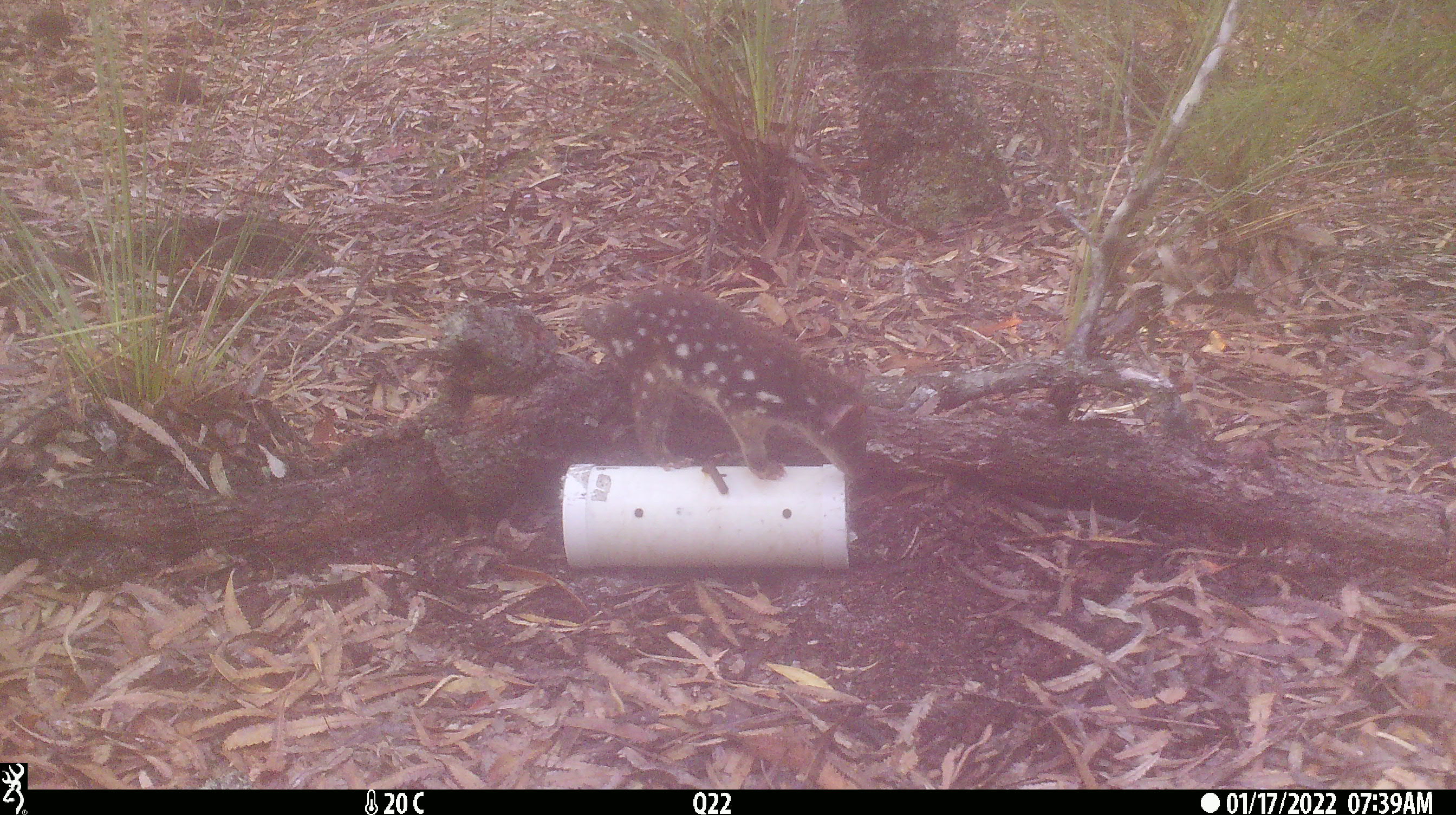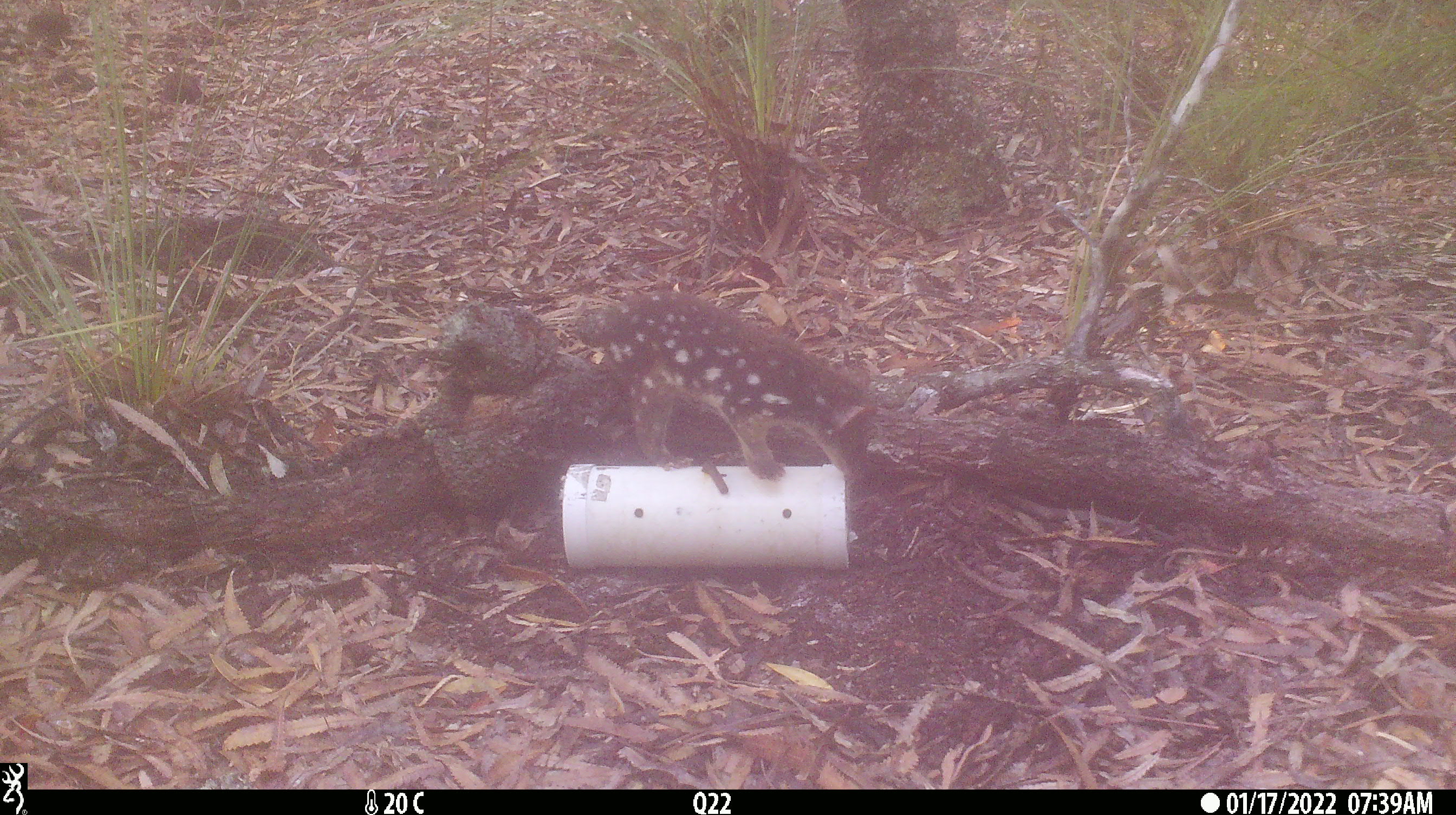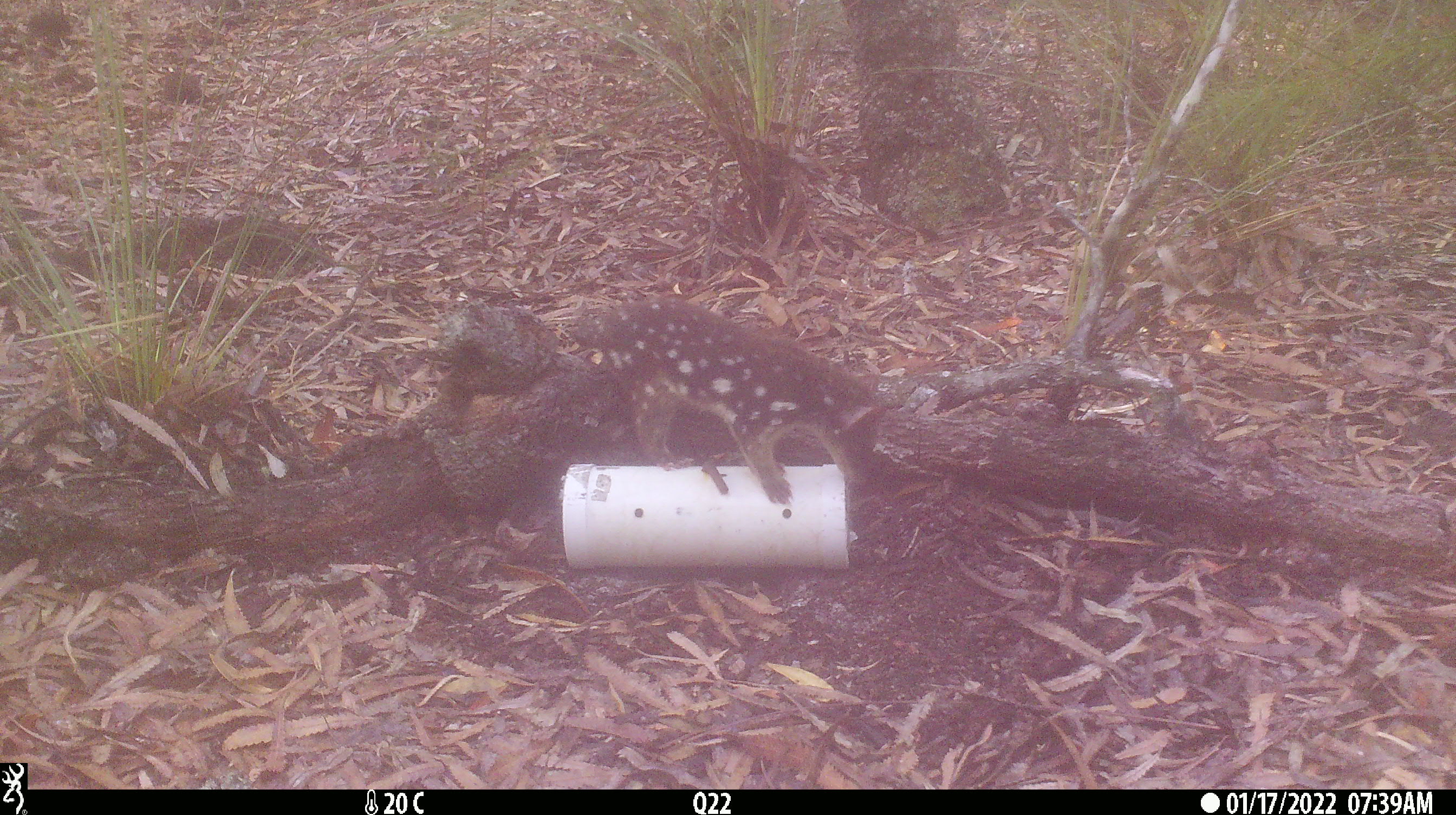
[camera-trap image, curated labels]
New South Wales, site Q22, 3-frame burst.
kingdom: Animalia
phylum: Chordata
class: Mammalia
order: Dasyuromorphia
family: Dasyuridae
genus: Dasyurus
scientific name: Dasyurus maculatus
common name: spotted-tailed quoll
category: quoll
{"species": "quoll (spotted-tailed quoll) (Dasyurus maculatus)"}